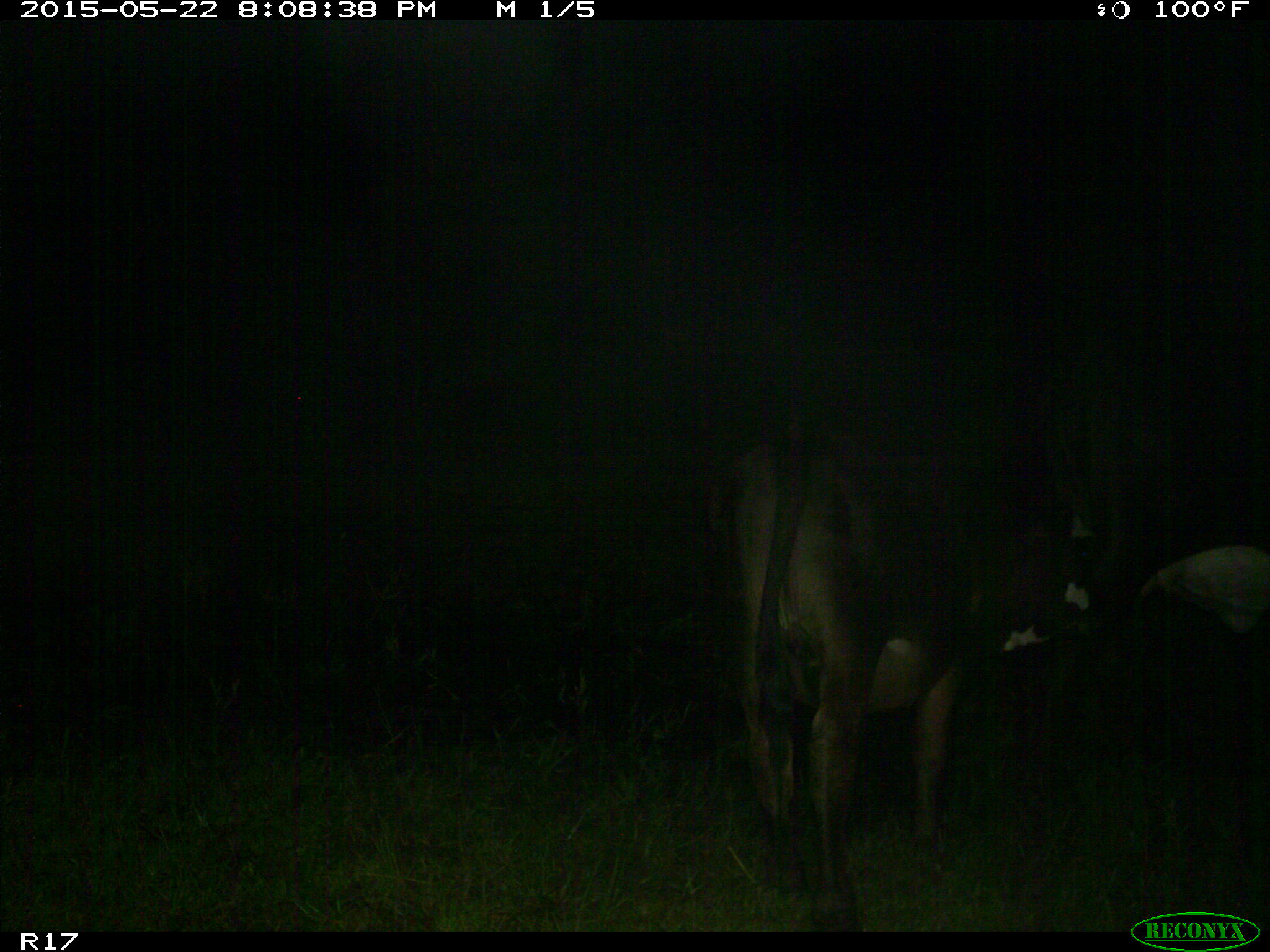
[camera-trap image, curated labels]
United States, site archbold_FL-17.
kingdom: Animalia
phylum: Chordata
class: Mammalia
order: Artiodactyla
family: Bovidae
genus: Bos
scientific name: Bos taurus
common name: domestic cow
Bos taurus (domestic cow).